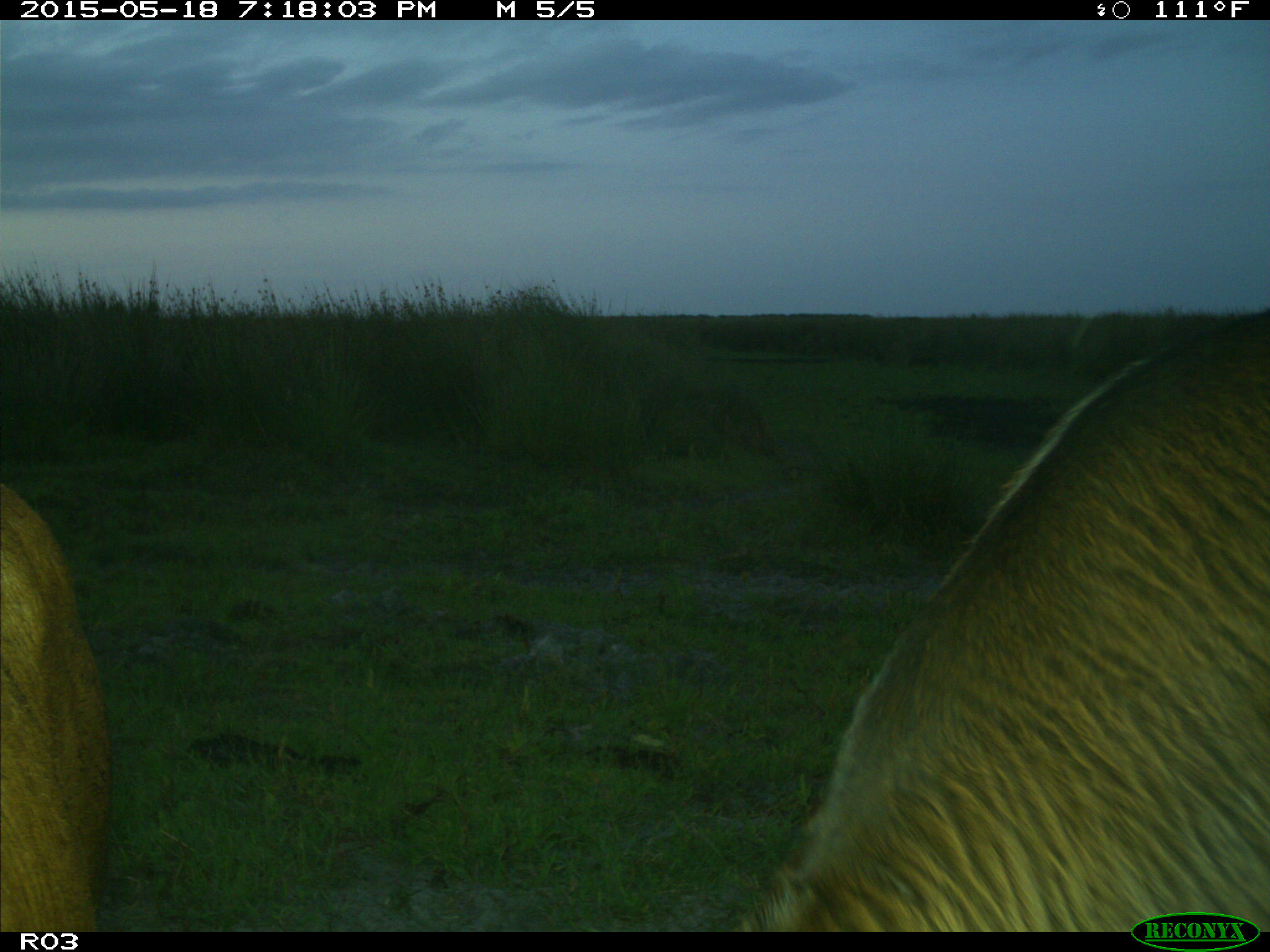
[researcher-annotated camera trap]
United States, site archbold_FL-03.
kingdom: Animalia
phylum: Chordata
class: Mammalia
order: Artiodactyla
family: Bovidae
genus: Bos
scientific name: Bos taurus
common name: domestic cow